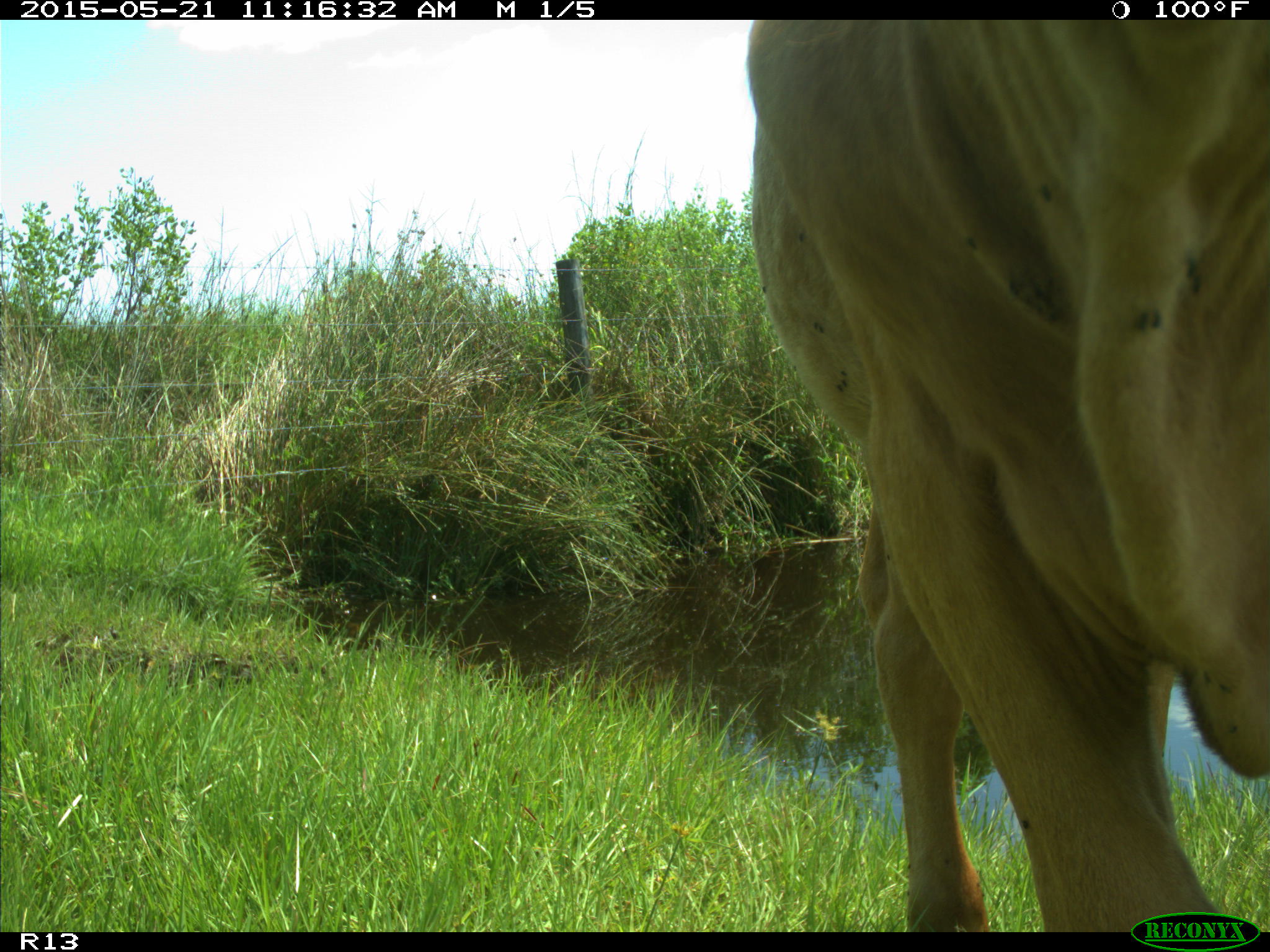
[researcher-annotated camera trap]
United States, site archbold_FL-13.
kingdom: Animalia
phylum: Chordata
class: Mammalia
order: Artiodactyla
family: Bovidae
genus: Bos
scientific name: Bos taurus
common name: domestic cow